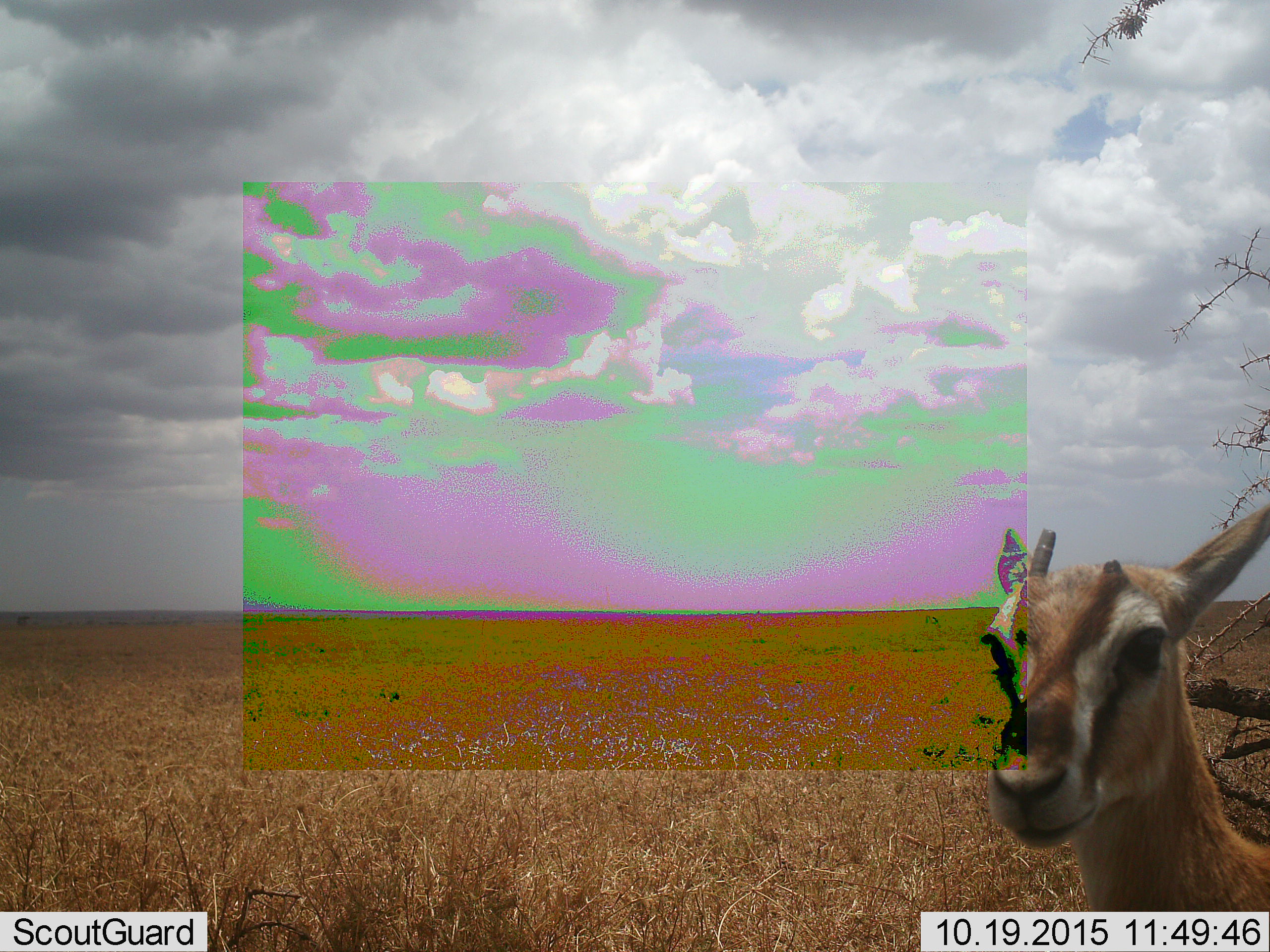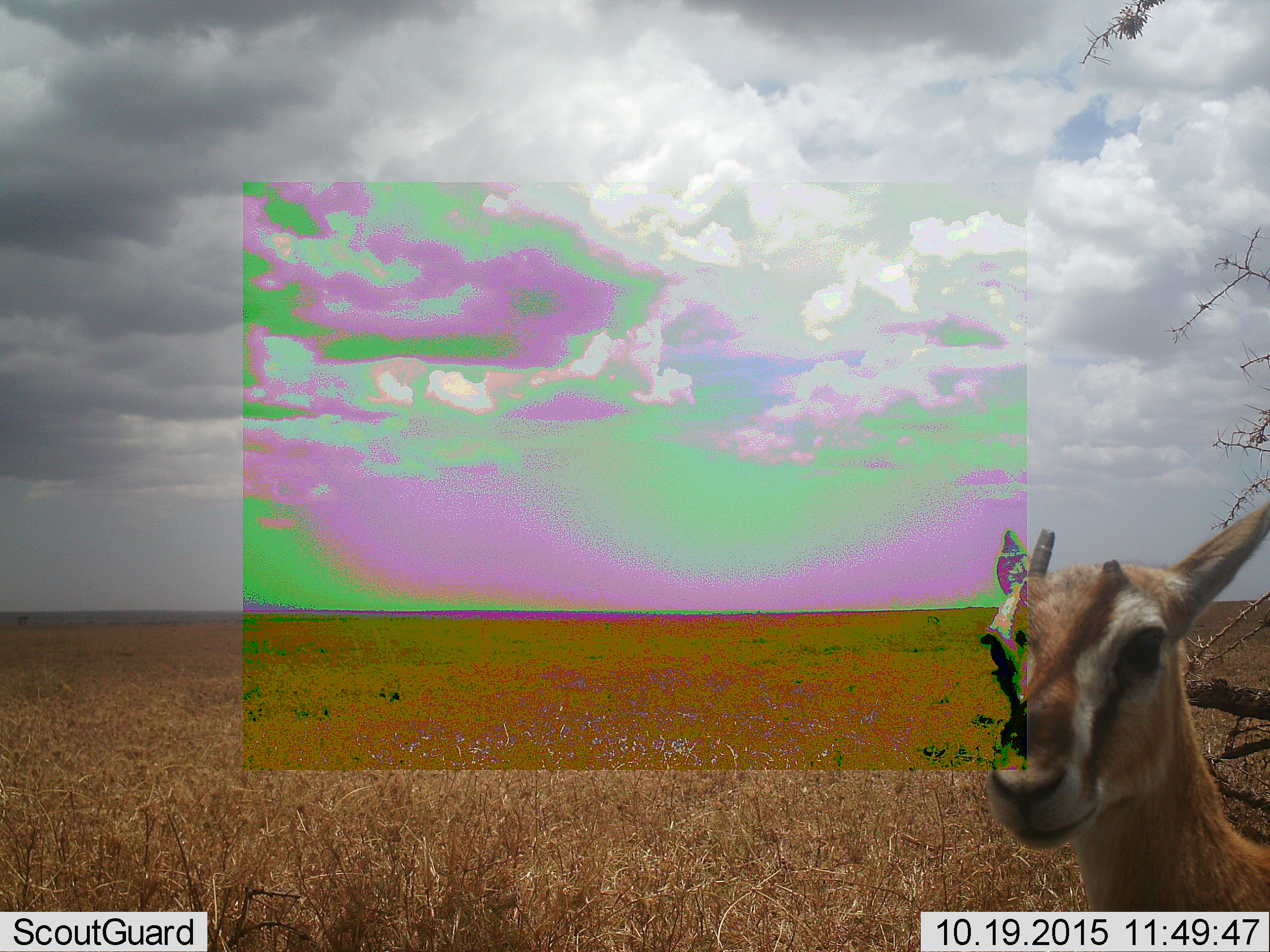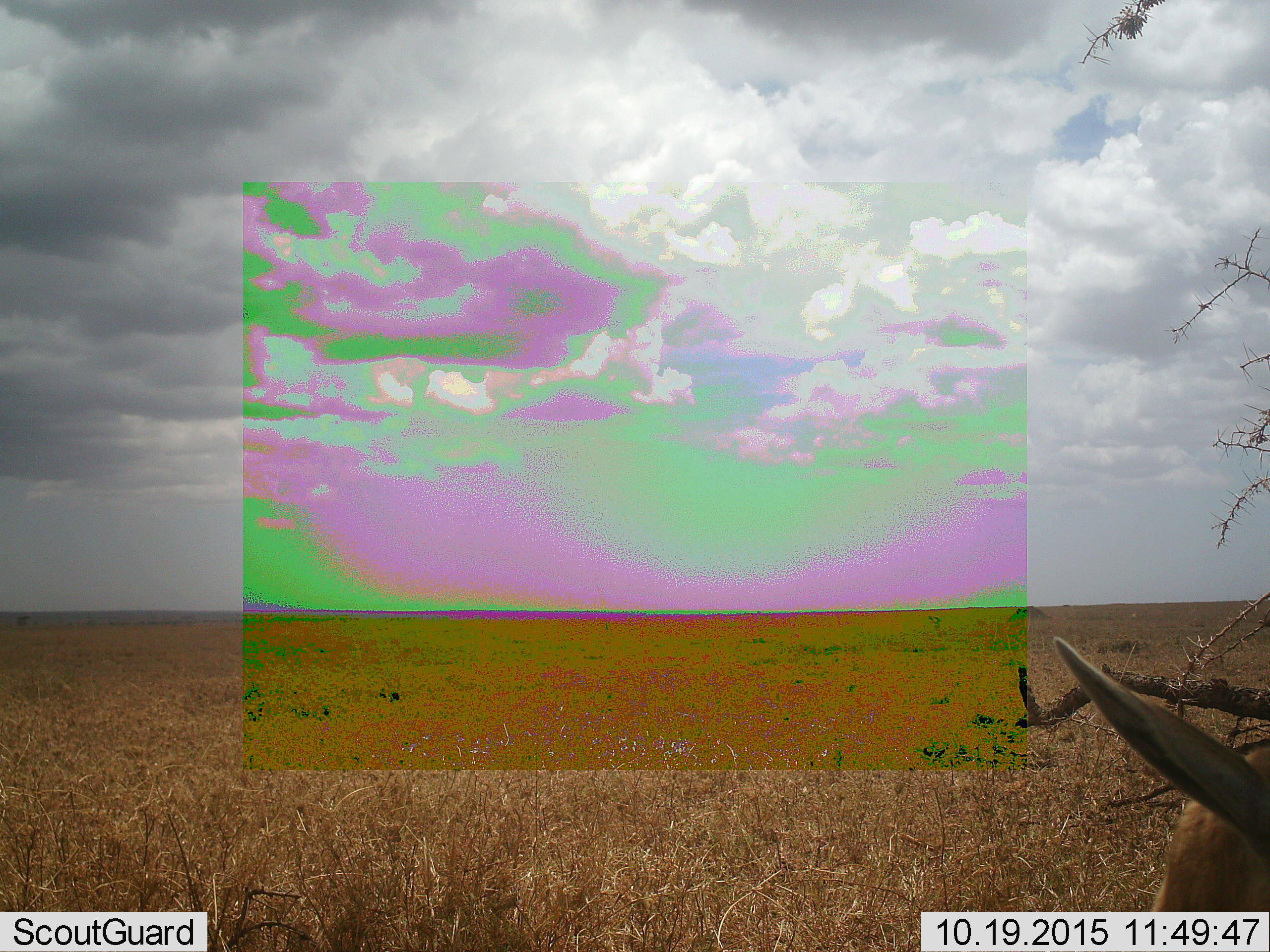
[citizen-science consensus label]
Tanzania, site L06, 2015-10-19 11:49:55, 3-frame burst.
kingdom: Animalia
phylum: Chordata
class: Mammalia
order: Artiodactyla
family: Bovidae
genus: Eudorcas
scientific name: Eudorcas thomsonii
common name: thomson's gazelle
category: gazellethomsons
Gazellethomsons (thomson's gazelle) (Eudorcas thomsonii), count 1. Behavior (volunteer vote fractions): standing 89%, resting 0%, moving 0%, interacting 11%. Young present (vote fraction): 0%. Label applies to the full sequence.